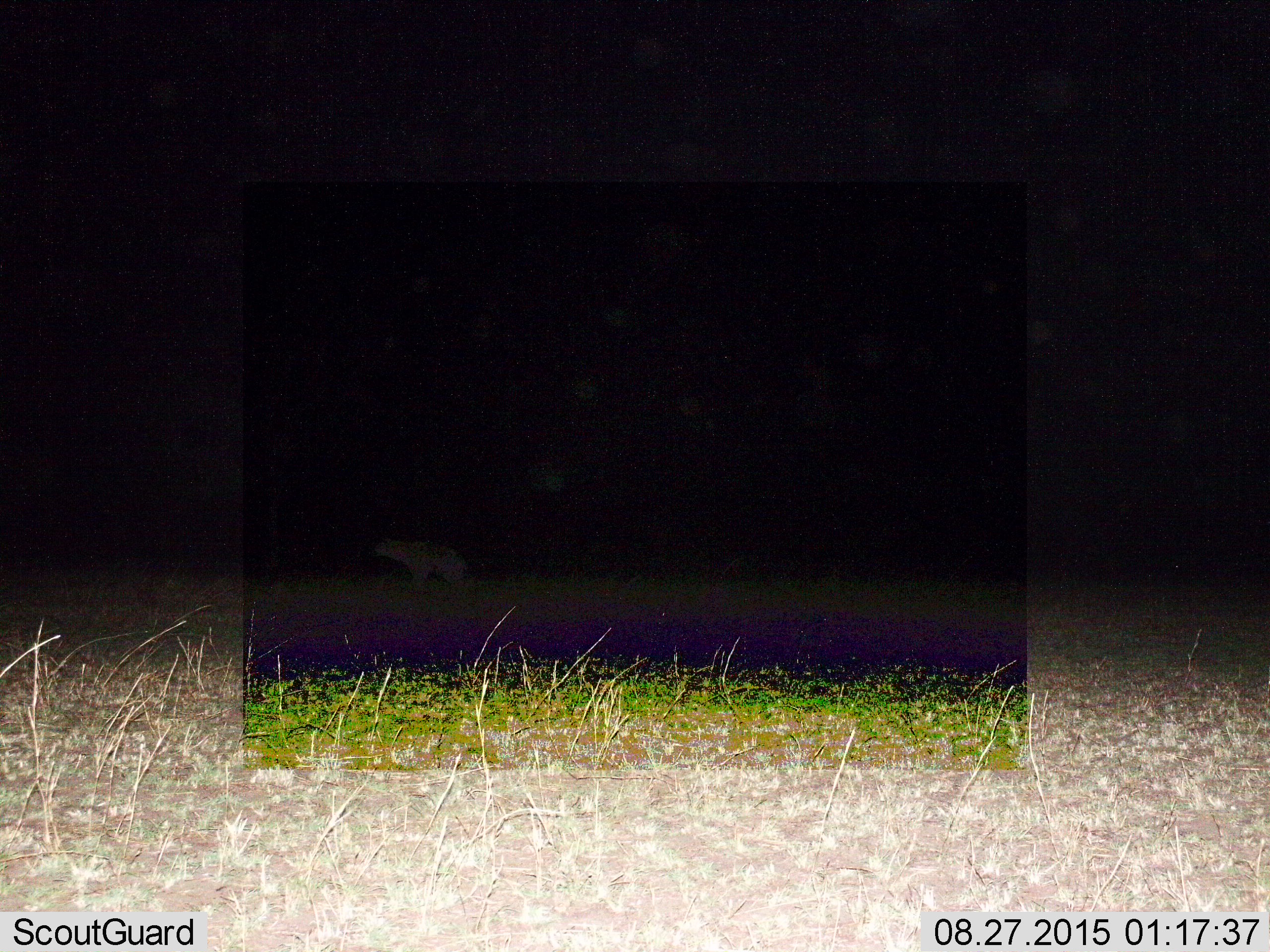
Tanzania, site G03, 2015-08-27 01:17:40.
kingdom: Animalia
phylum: Chordata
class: Mammalia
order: Carnivora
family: Hyaenidae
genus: Crocuta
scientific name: Crocuta crocuta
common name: spotted hyena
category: hyenaspotted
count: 1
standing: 58%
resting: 8%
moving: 33%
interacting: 0%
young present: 0%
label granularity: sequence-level